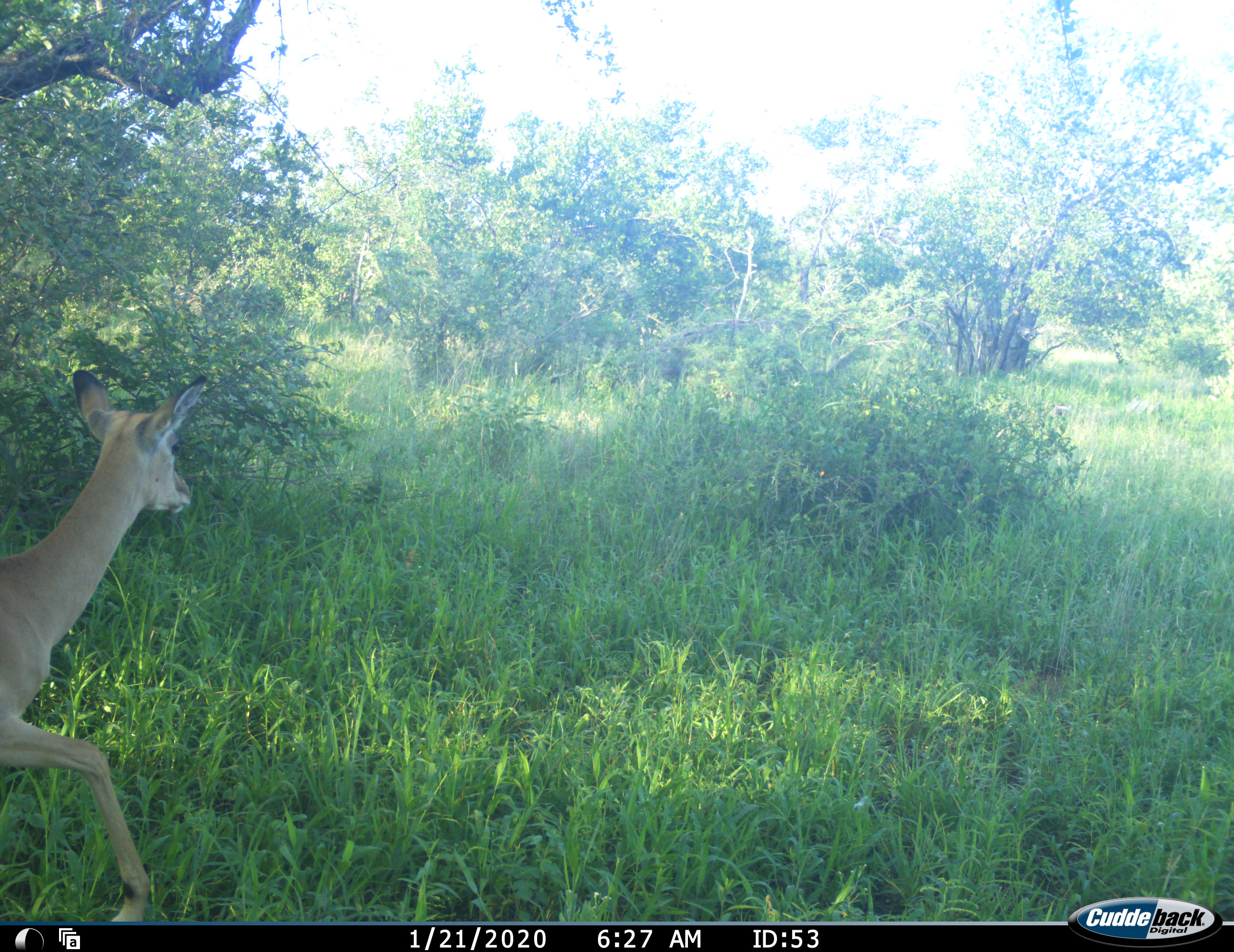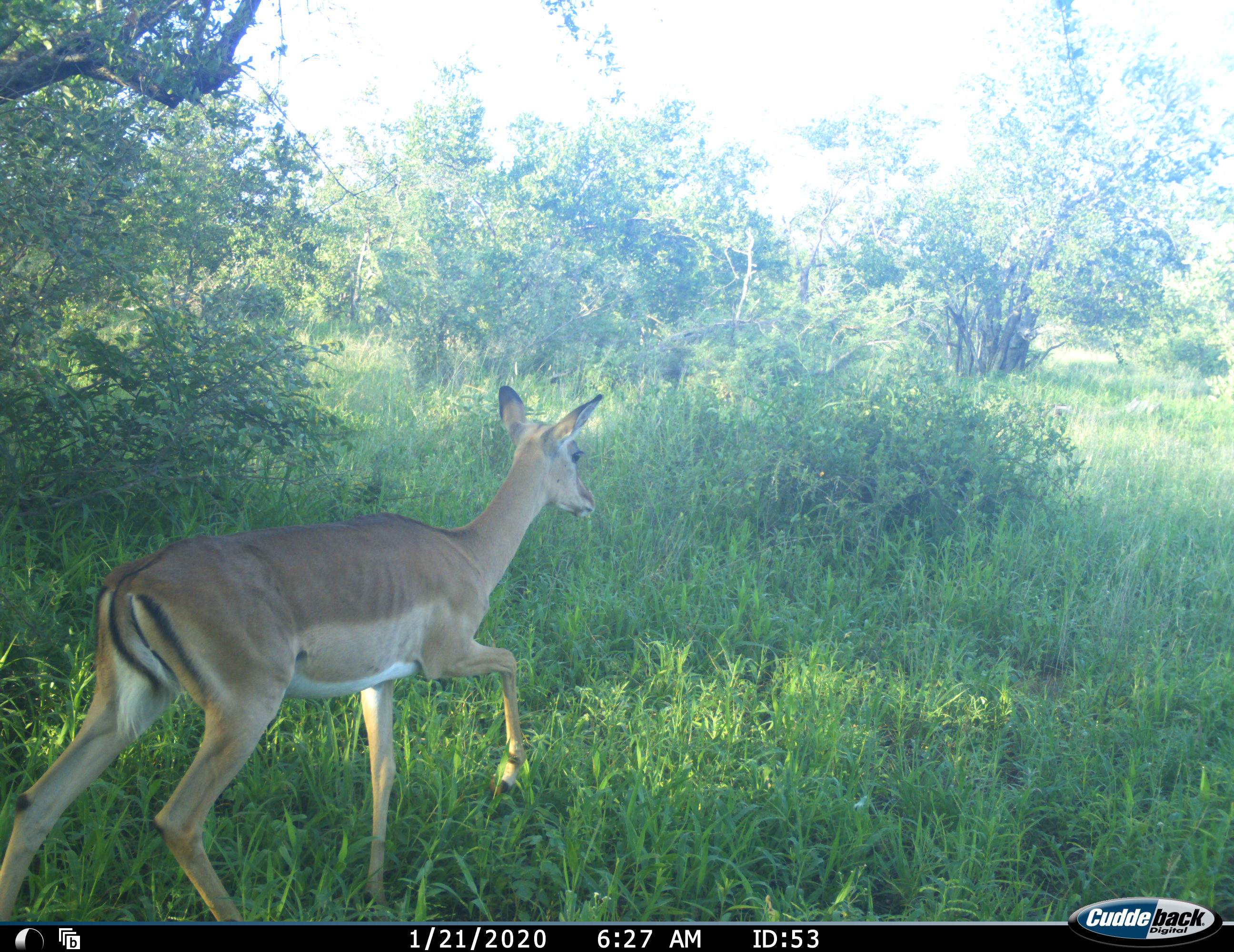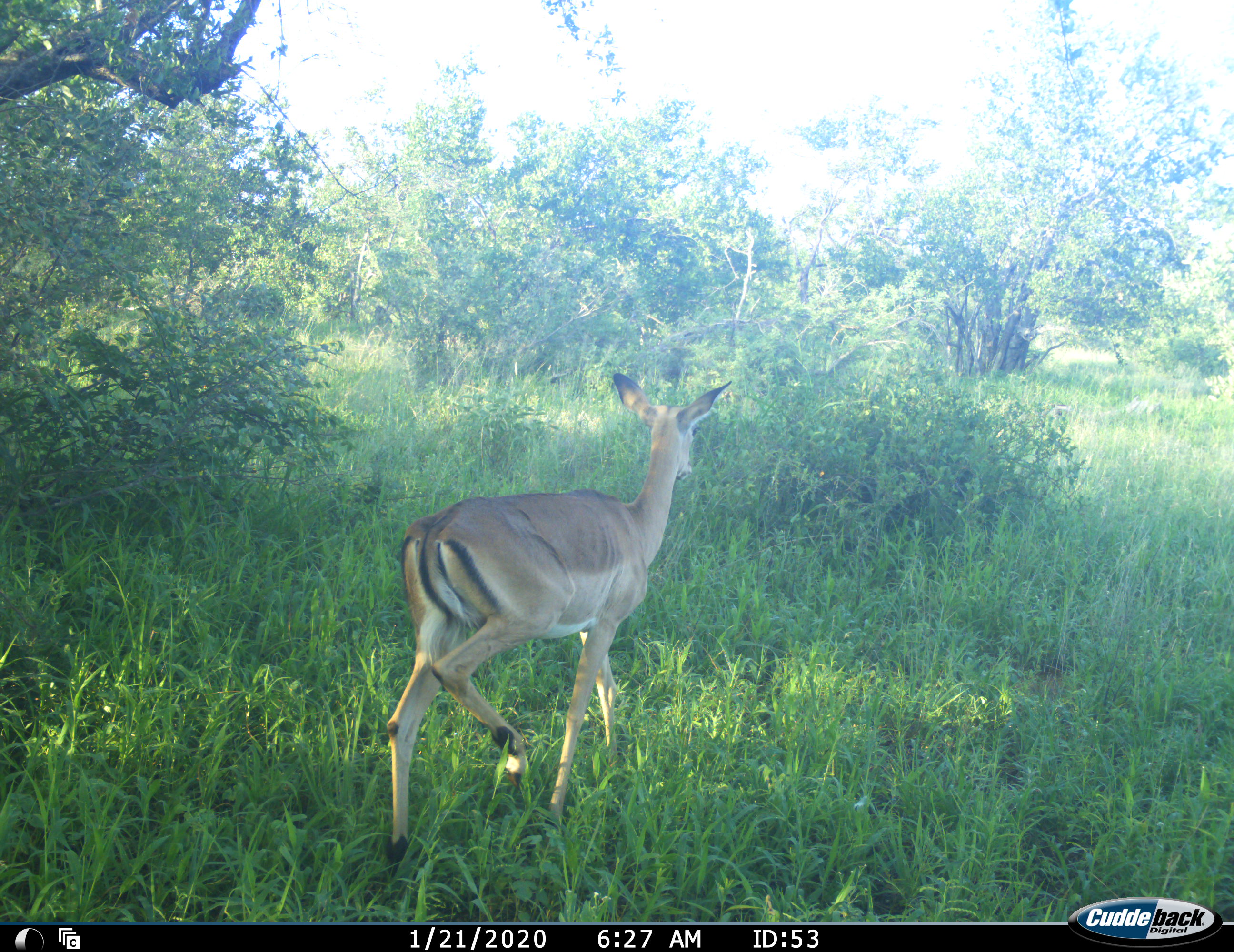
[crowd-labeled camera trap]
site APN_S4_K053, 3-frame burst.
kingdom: Animalia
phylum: Chordata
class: Mammalia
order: Artiodactyla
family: Bovidae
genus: Aepyceros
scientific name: Aepyceros melampus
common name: impala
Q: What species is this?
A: Impala (Aepyceros melampus).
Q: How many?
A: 1.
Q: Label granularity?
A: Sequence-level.